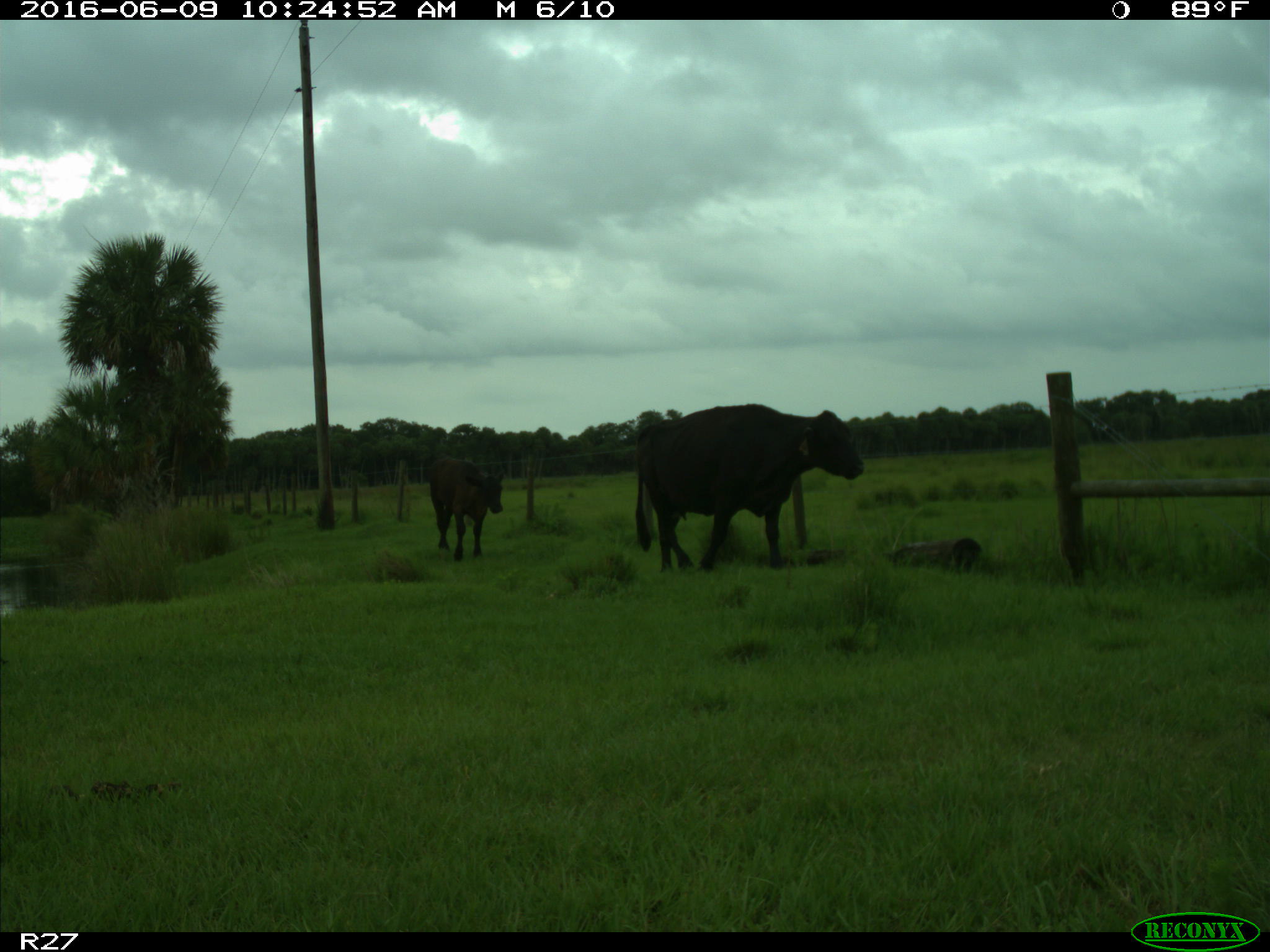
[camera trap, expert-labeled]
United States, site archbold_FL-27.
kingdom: Animalia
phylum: Chordata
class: Mammalia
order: Artiodactyla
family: Bovidae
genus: Bos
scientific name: Bos taurus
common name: domestic cow